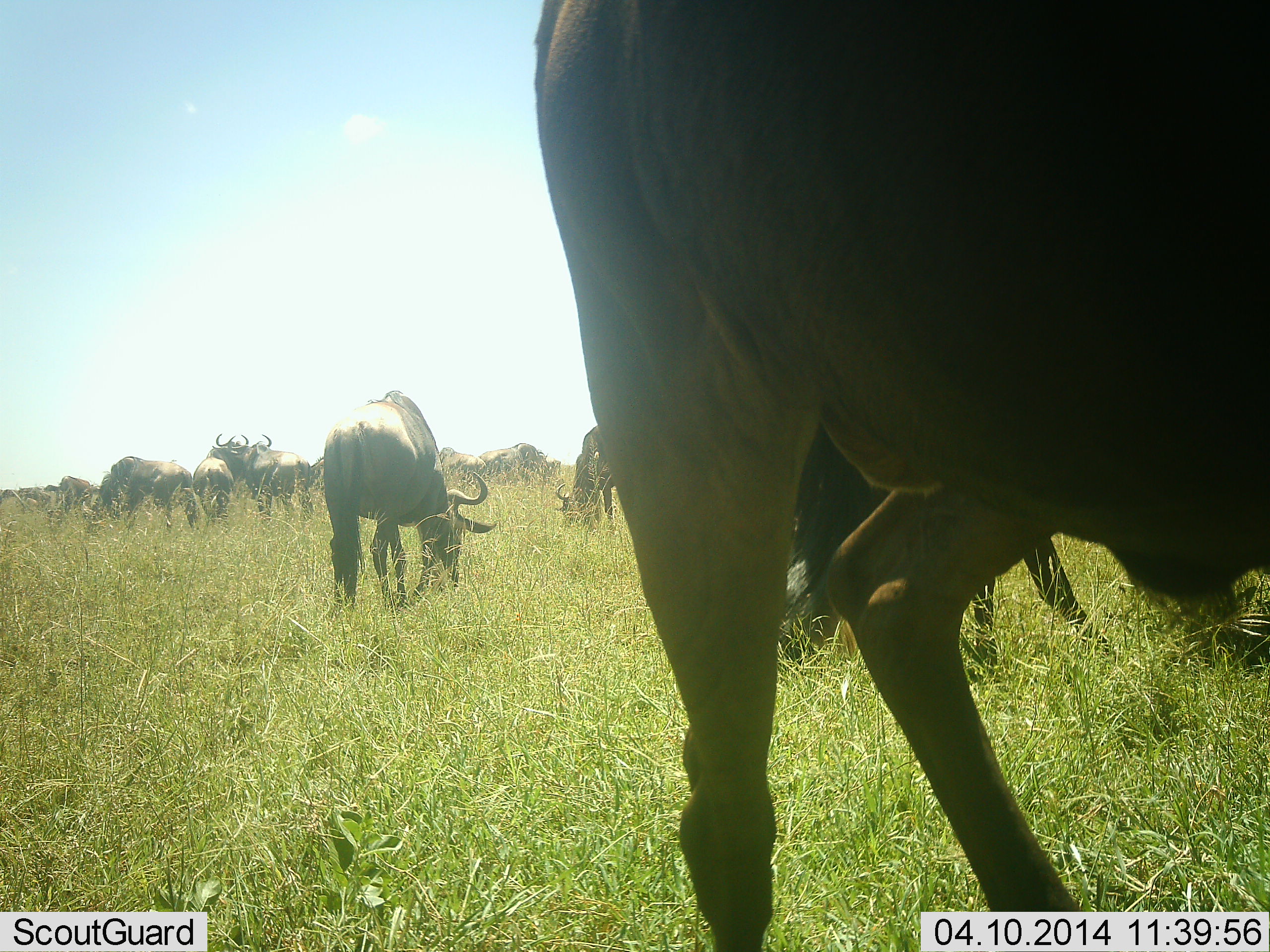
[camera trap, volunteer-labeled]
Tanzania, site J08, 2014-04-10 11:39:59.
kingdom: Animalia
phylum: Chordata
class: Mammalia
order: Artiodactyla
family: Bovidae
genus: Connochaetes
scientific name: Connochaetes taurinus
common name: blue wildebeest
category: wildebeest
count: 11-50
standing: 70%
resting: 10%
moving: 10%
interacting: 10%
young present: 10%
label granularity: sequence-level